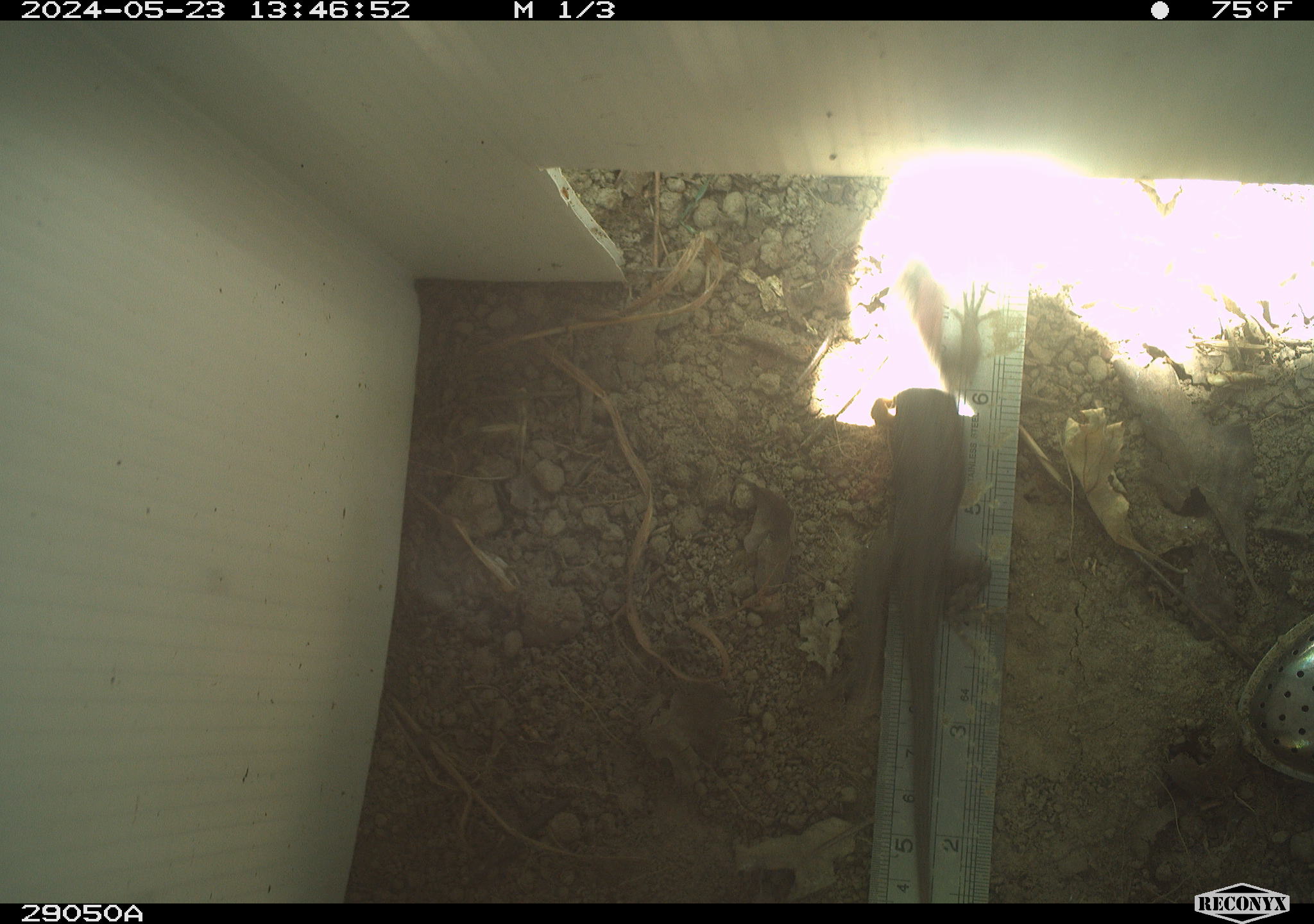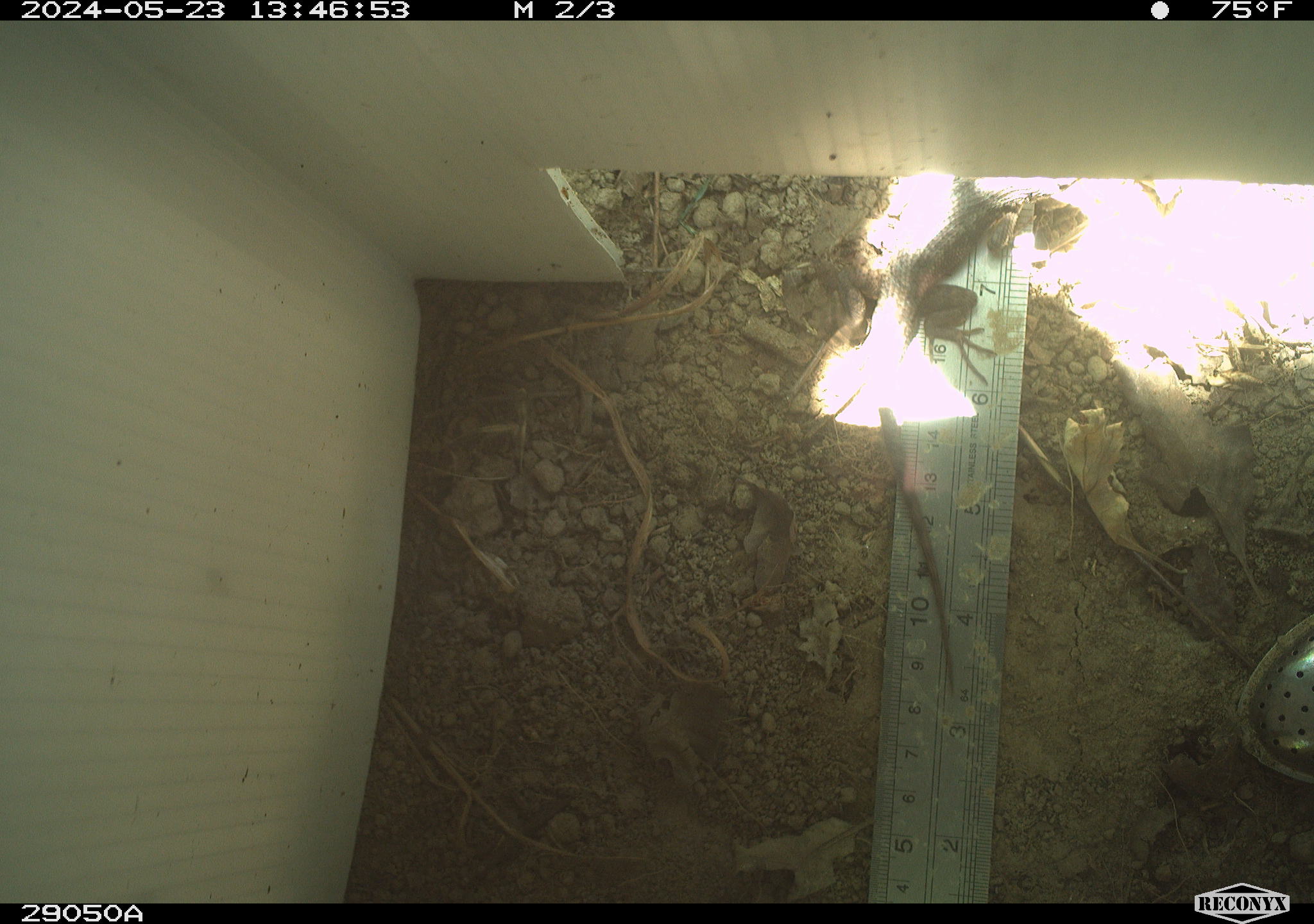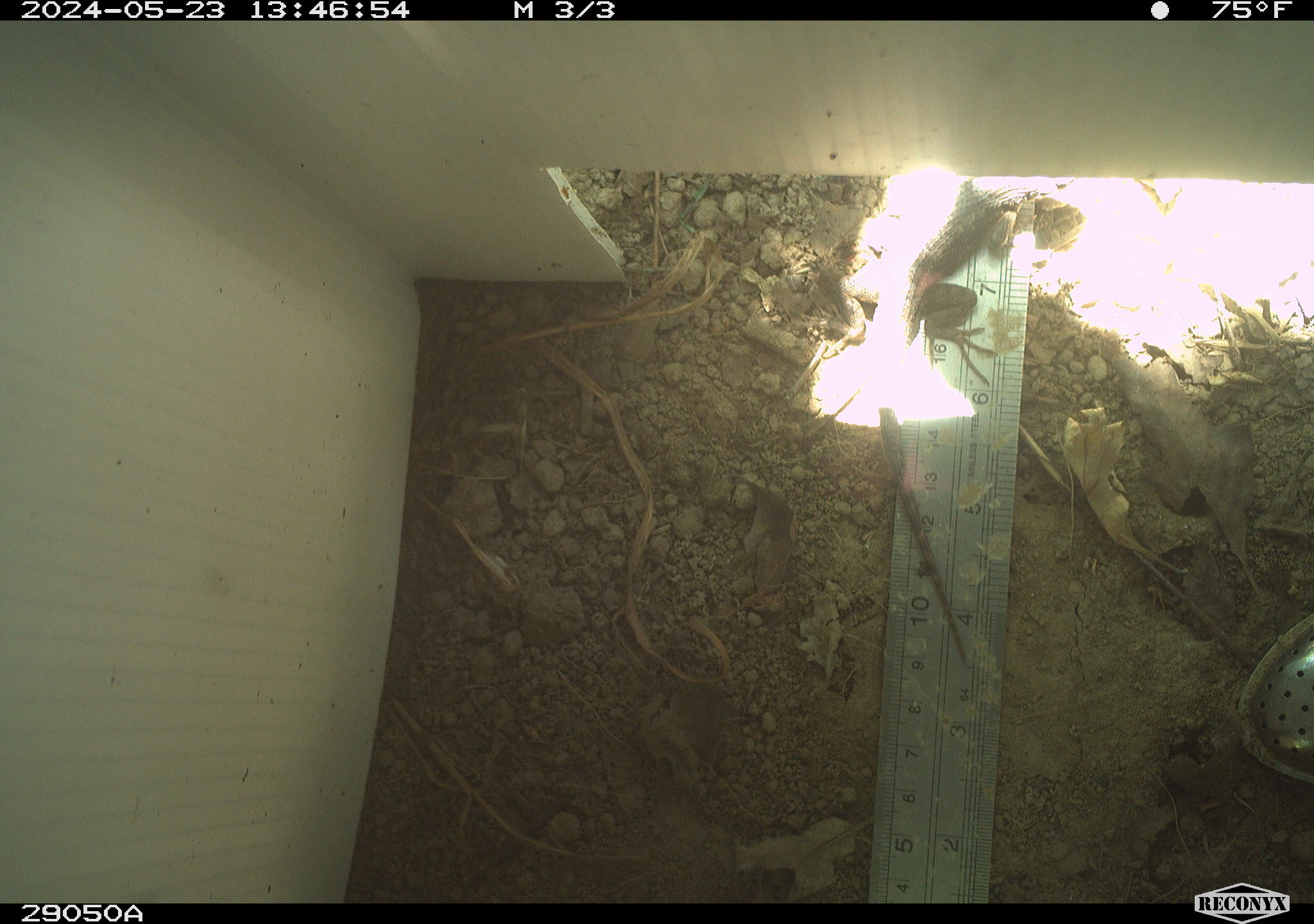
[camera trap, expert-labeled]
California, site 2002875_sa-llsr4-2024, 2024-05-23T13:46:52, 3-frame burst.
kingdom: Animalia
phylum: Chordata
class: Reptilia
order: Squamata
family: Phrynosomatidae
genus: Sceloporus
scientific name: Sceloporus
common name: spiny lizards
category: sceloporus species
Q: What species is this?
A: Sceloporus species (spiny lizards) (Sceloporus).